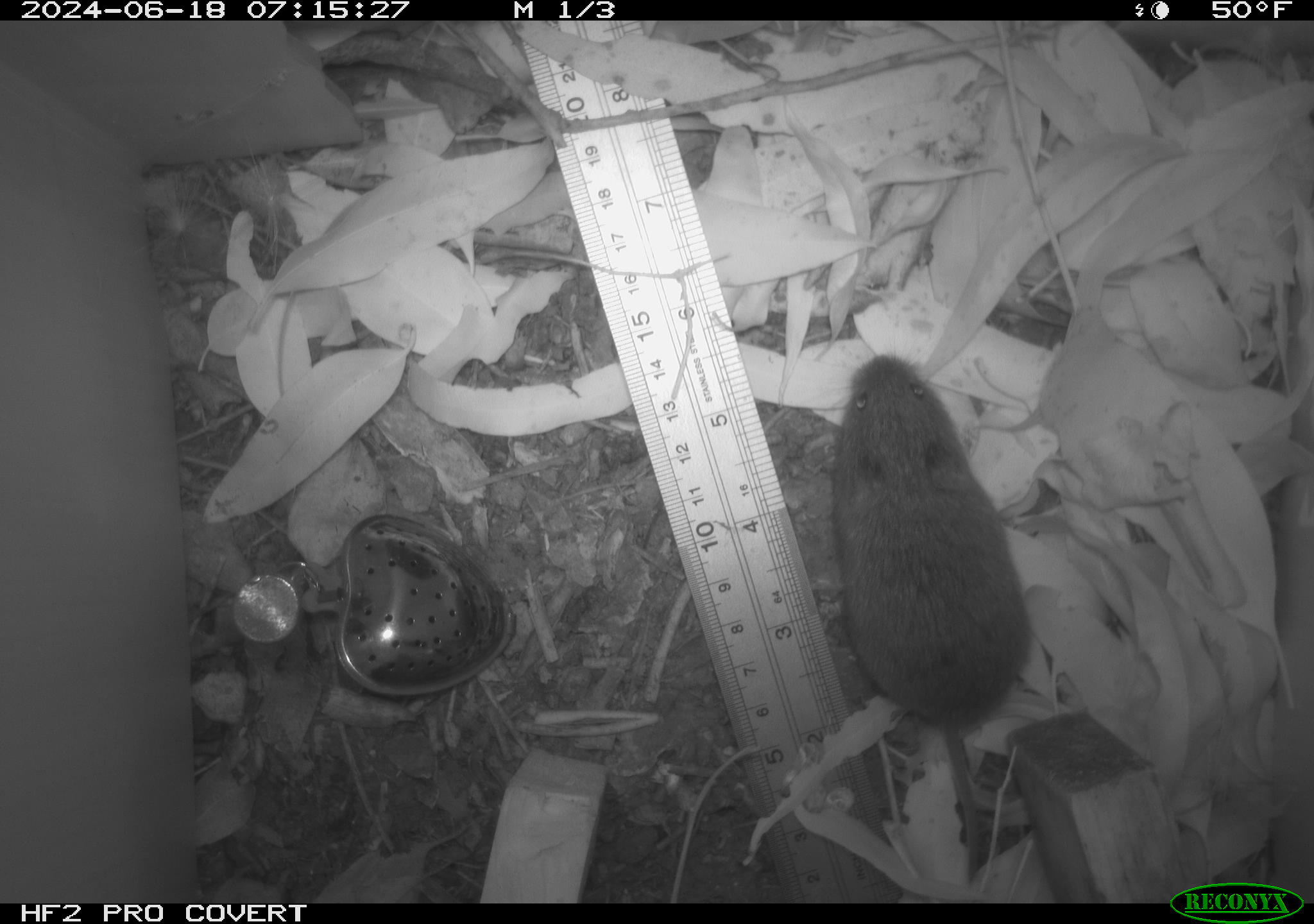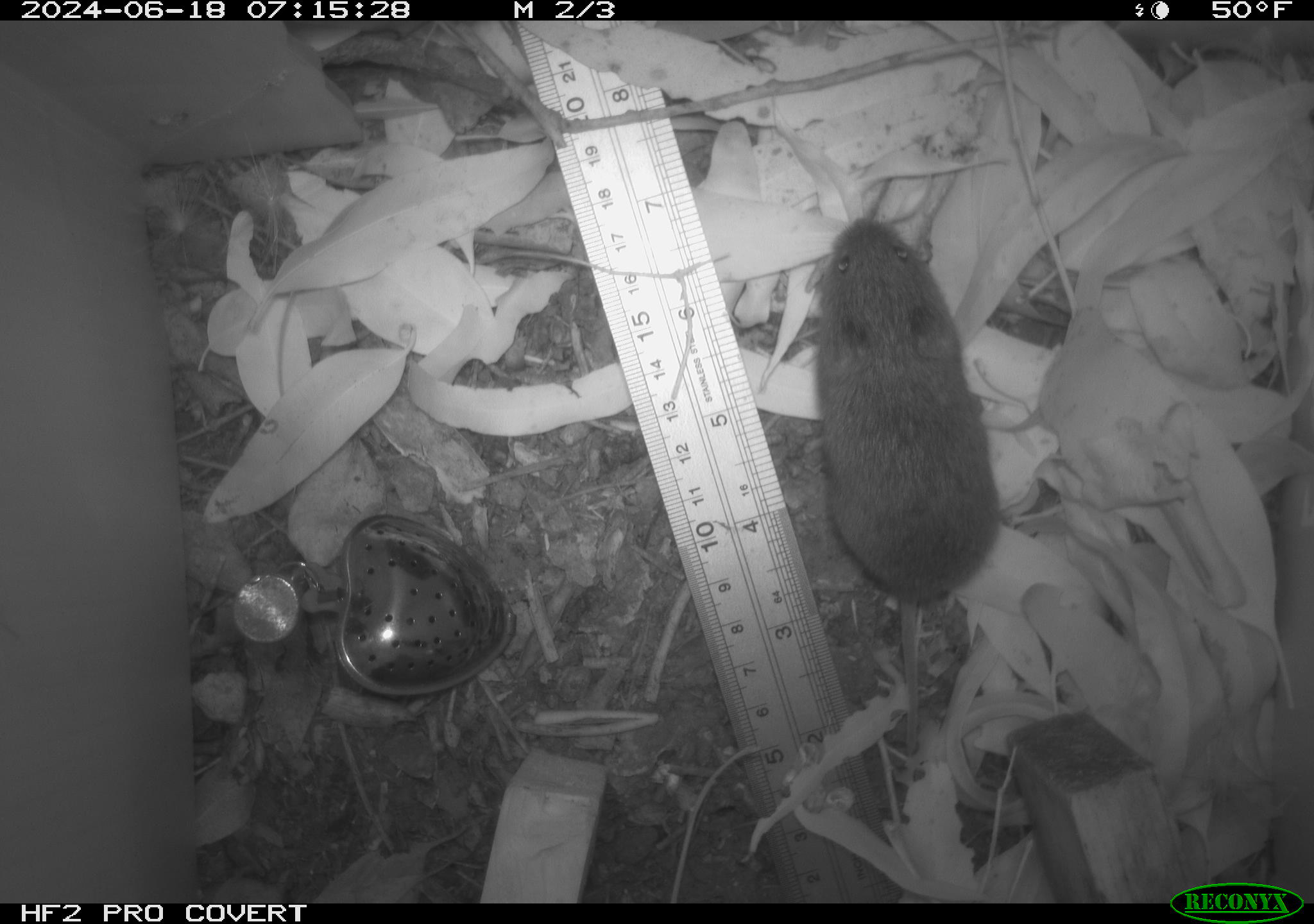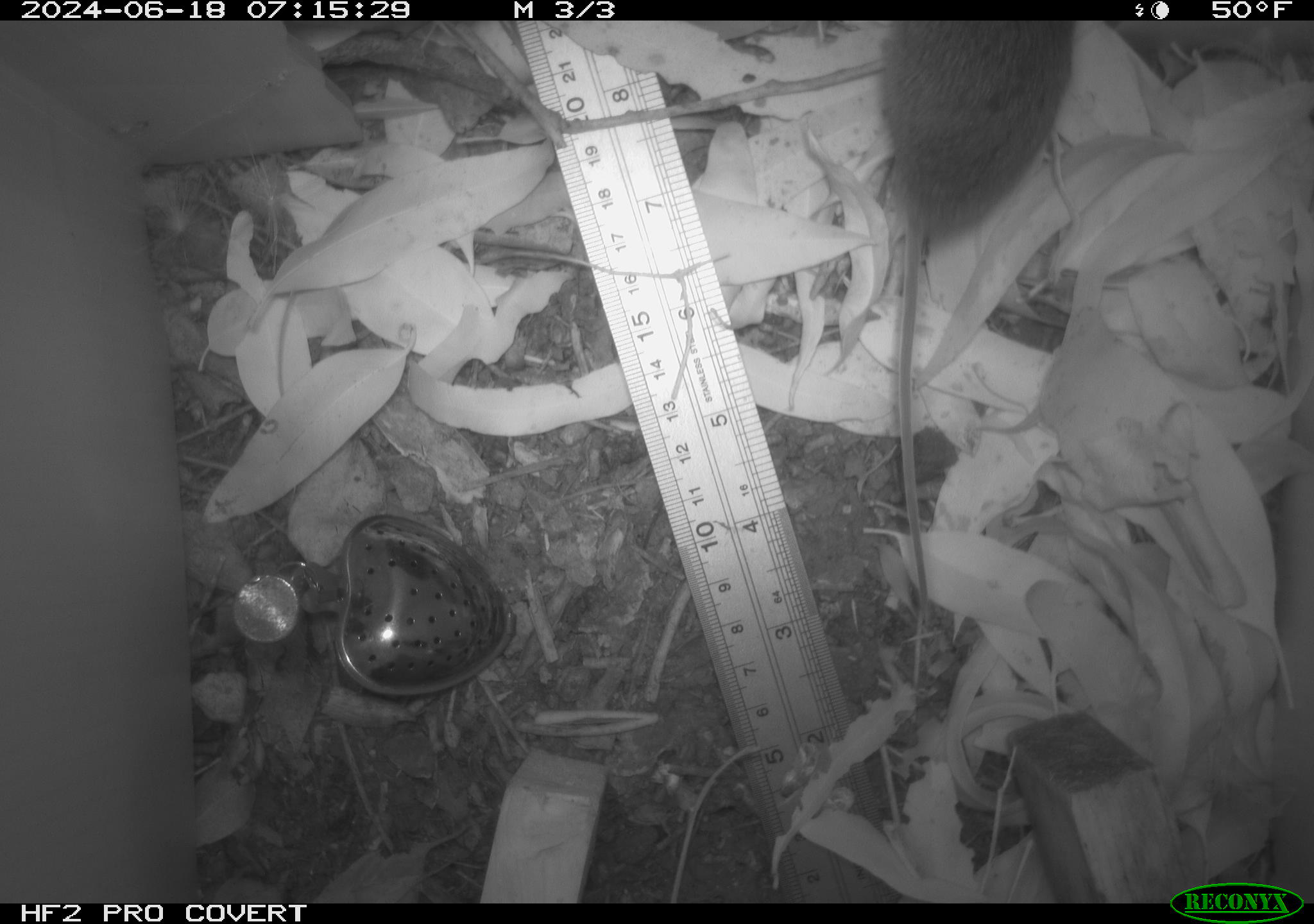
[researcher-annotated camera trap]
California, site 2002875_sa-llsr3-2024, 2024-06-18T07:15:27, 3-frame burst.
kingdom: Animalia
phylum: Chordata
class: Mammalia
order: Rodentia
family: Cricetidae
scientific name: Arvicolinae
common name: voles, lemmings, and muskrats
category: arvicolinae subfamily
Arvicolinae subfamily (voles, lemmings, and muskrats) (Arvicolinae).